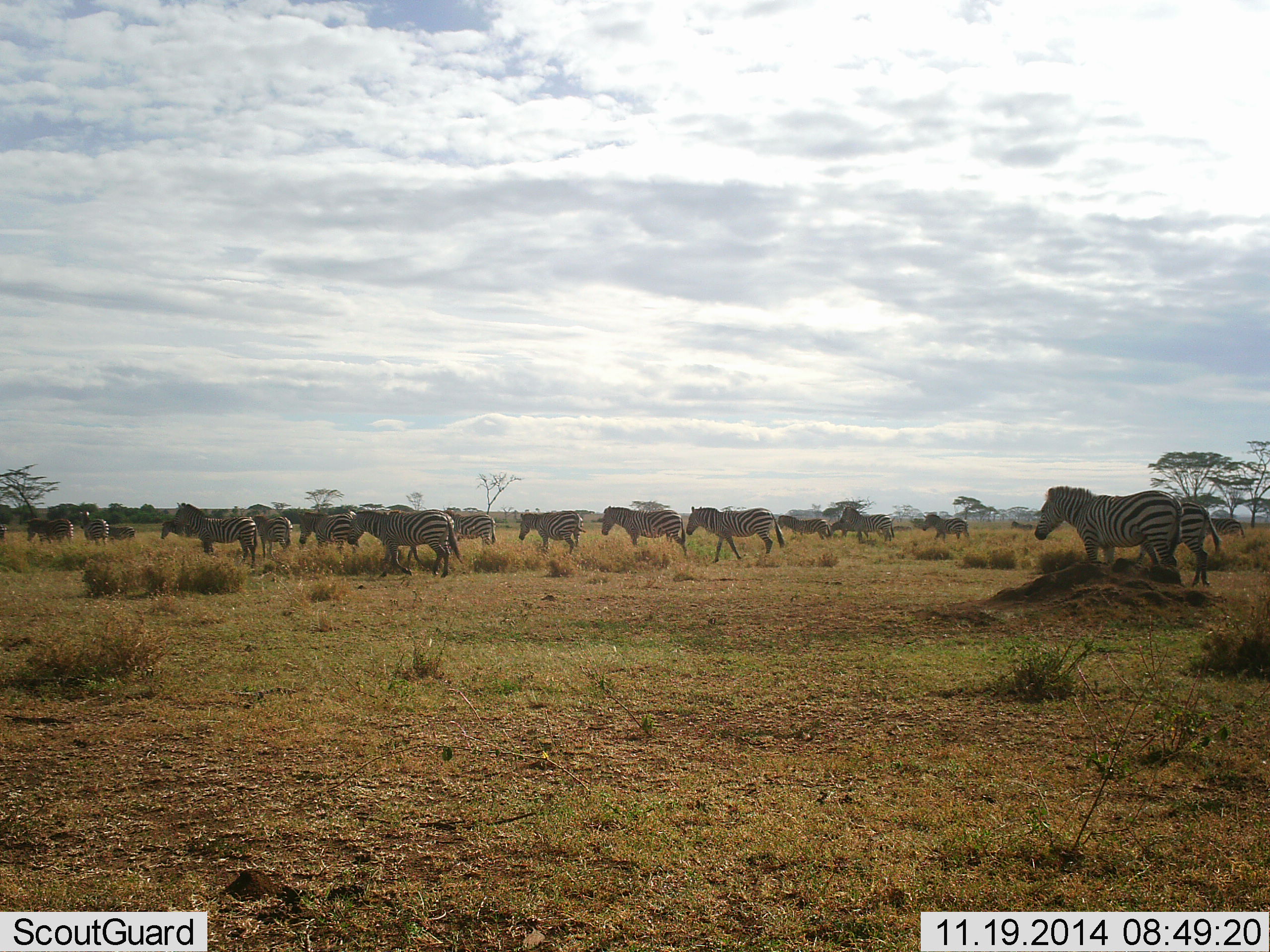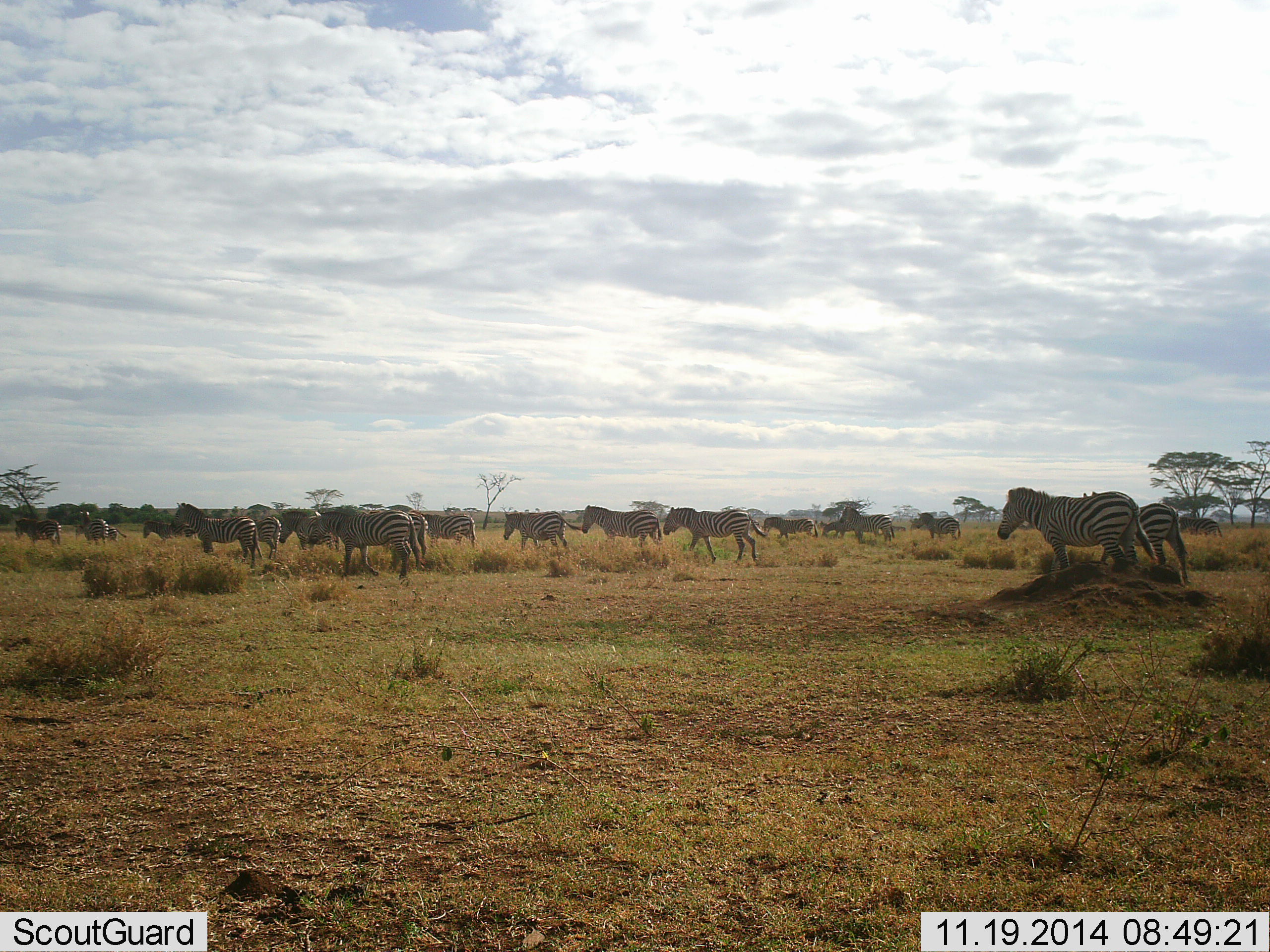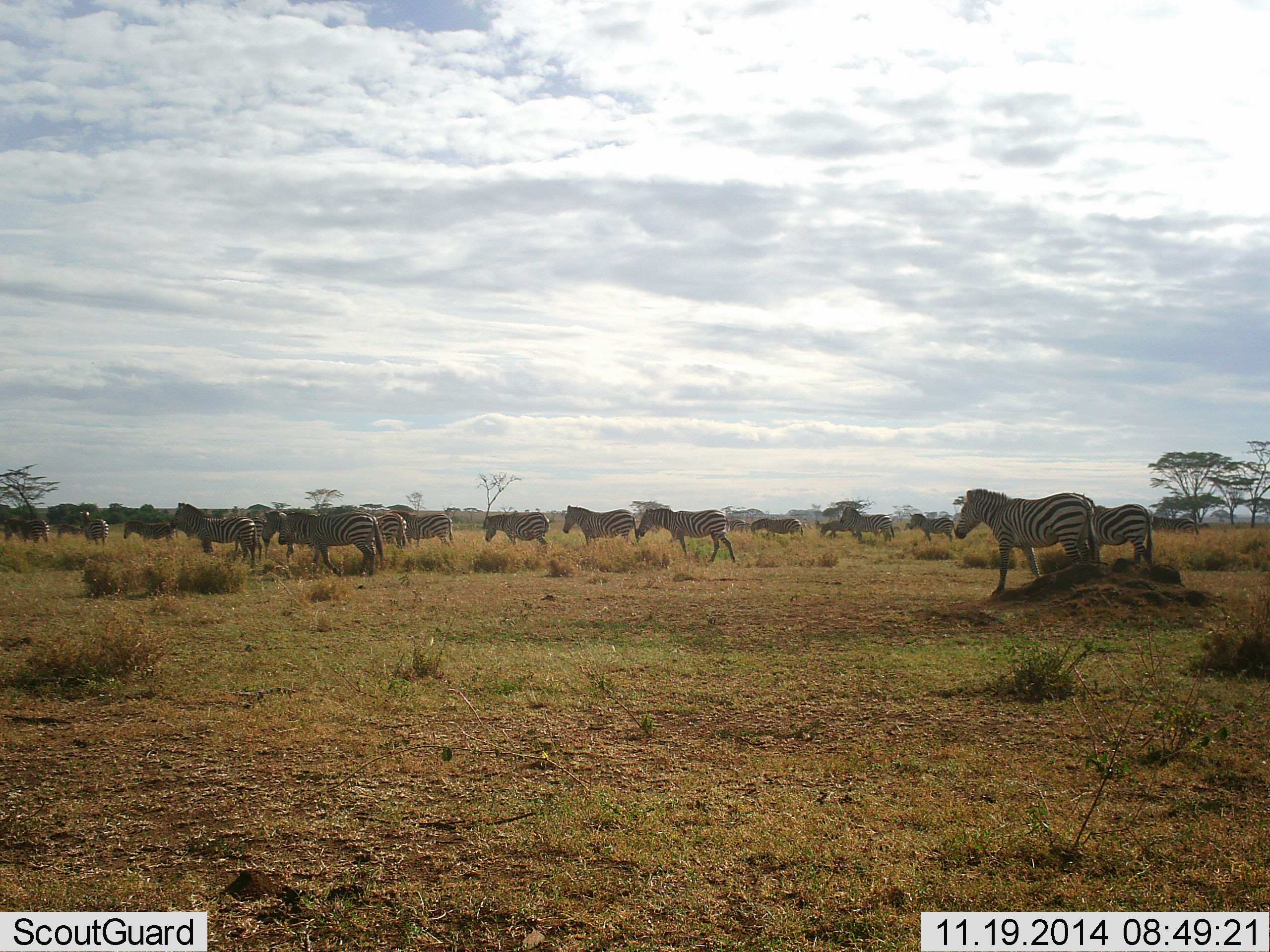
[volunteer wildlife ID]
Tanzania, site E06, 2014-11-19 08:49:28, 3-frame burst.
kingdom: Animalia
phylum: Chordata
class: Mammalia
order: Perissodactyla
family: Equidae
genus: Equus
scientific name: Equus quagga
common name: plains zebra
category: zebra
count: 11-50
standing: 50%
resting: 0%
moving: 100%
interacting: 0%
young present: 0%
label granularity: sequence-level